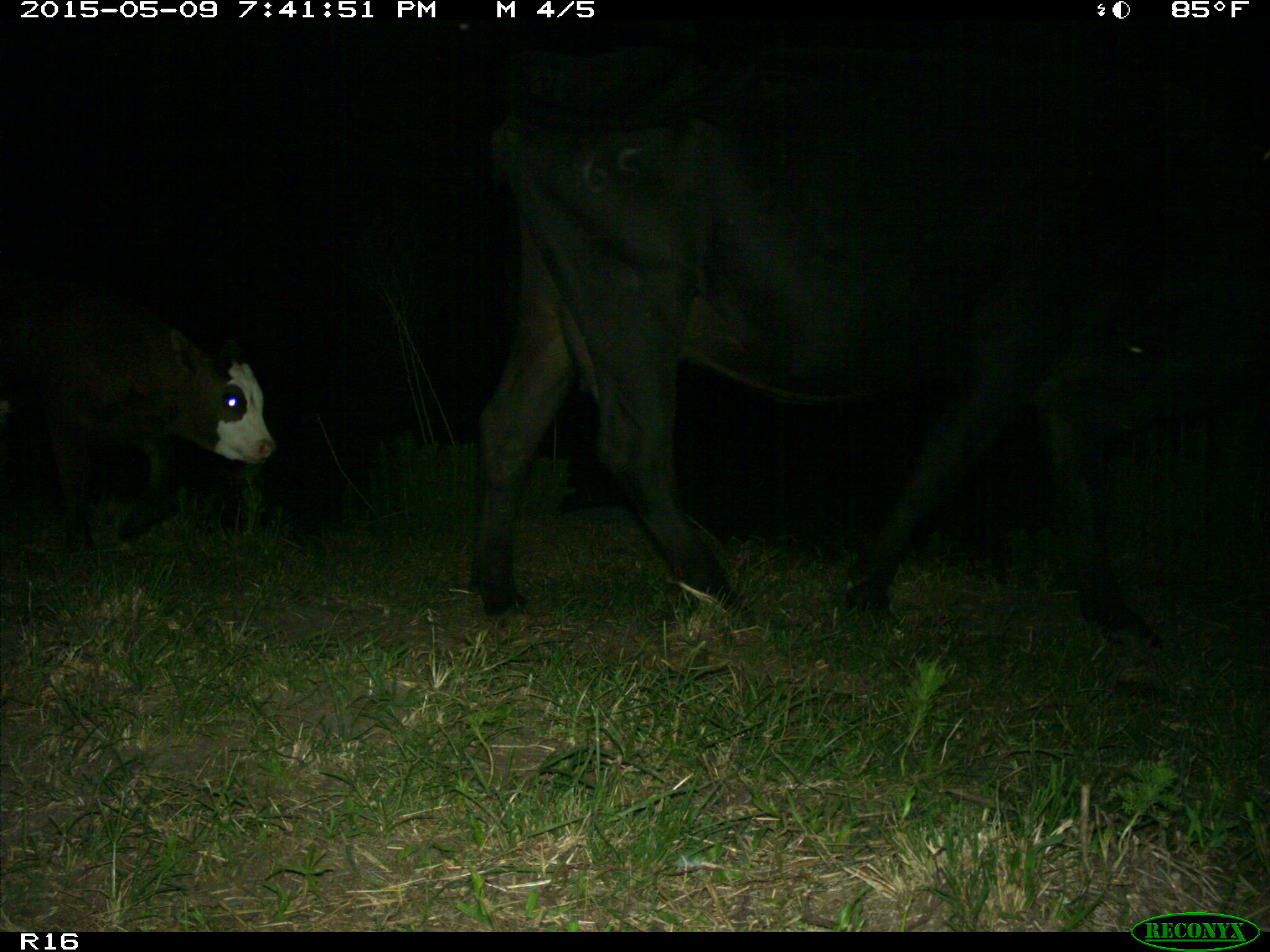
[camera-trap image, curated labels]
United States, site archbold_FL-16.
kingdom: Animalia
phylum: Chordata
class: Mammalia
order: Artiodactyla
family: Bovidae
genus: Bos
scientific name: Bos taurus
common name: domestic cow